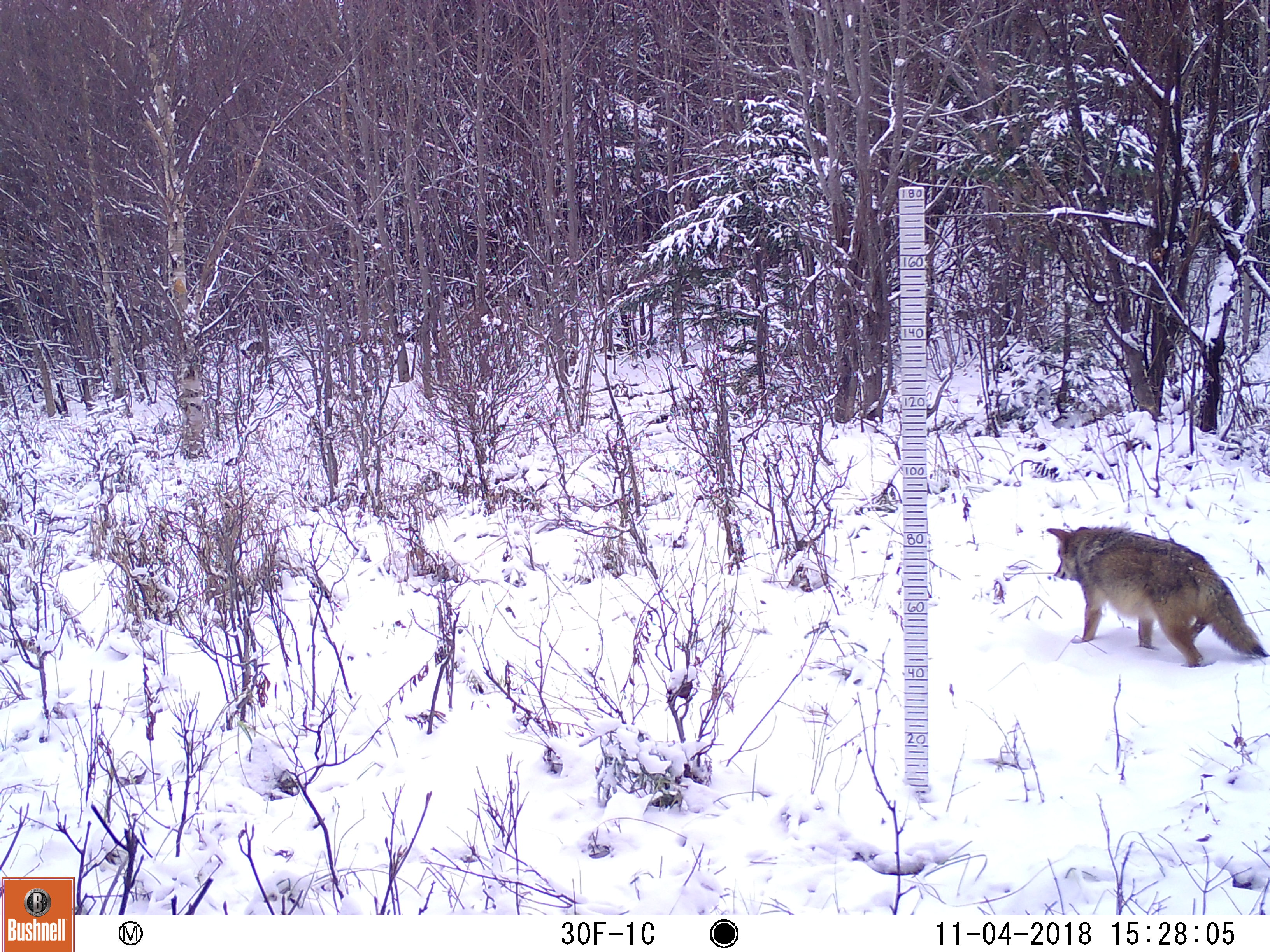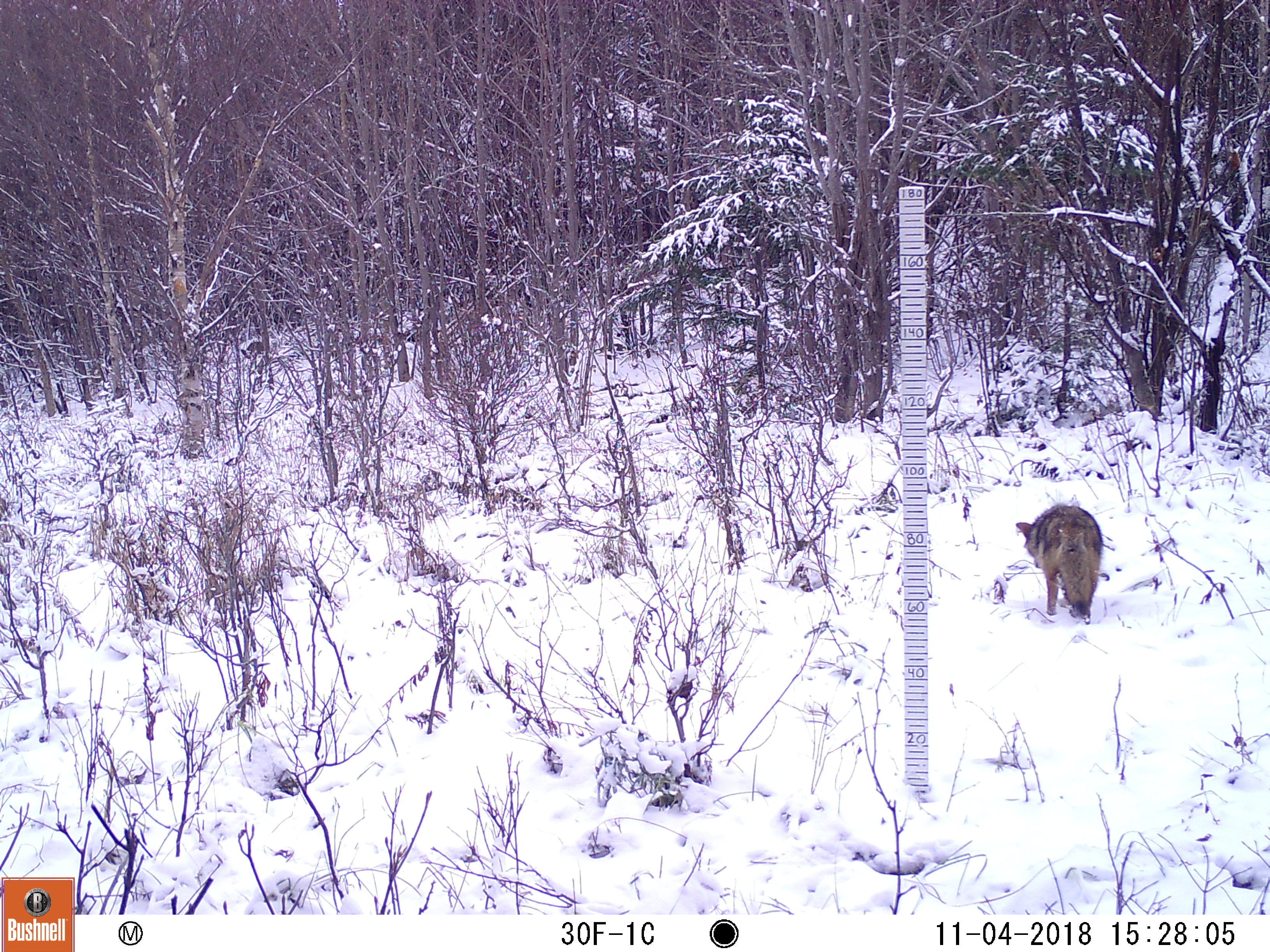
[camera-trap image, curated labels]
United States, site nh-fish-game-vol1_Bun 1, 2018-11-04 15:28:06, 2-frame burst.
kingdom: Animalia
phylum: Chordata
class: Mammalia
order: Carnivora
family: Canidae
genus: Canis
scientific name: Canis latrans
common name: coyote